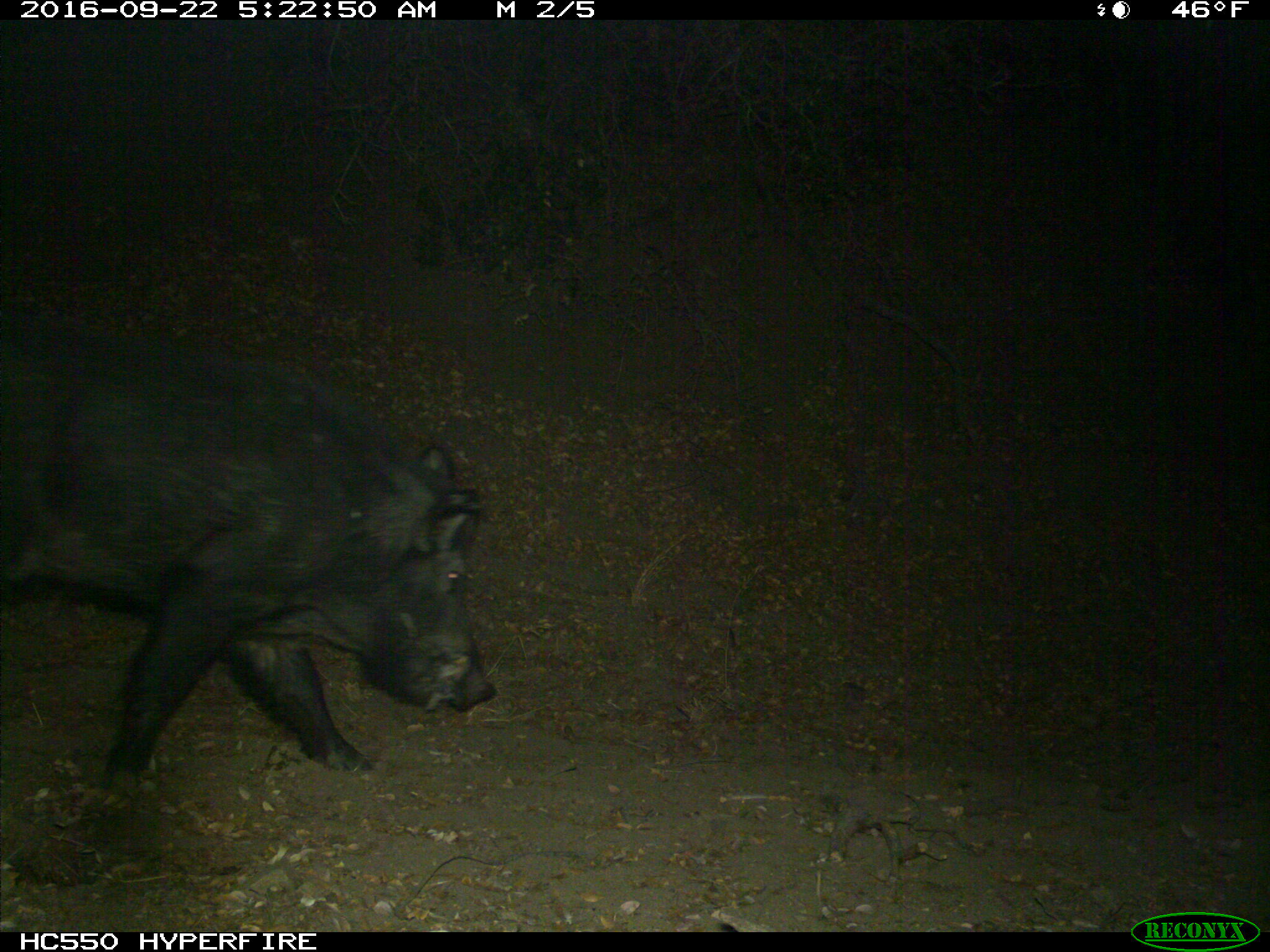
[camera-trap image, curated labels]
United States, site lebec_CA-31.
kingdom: Animalia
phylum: Chordata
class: Mammalia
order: Artiodactyla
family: Suidae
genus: Sus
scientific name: Sus scrofa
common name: wild boar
Sus scrofa (wild boar).